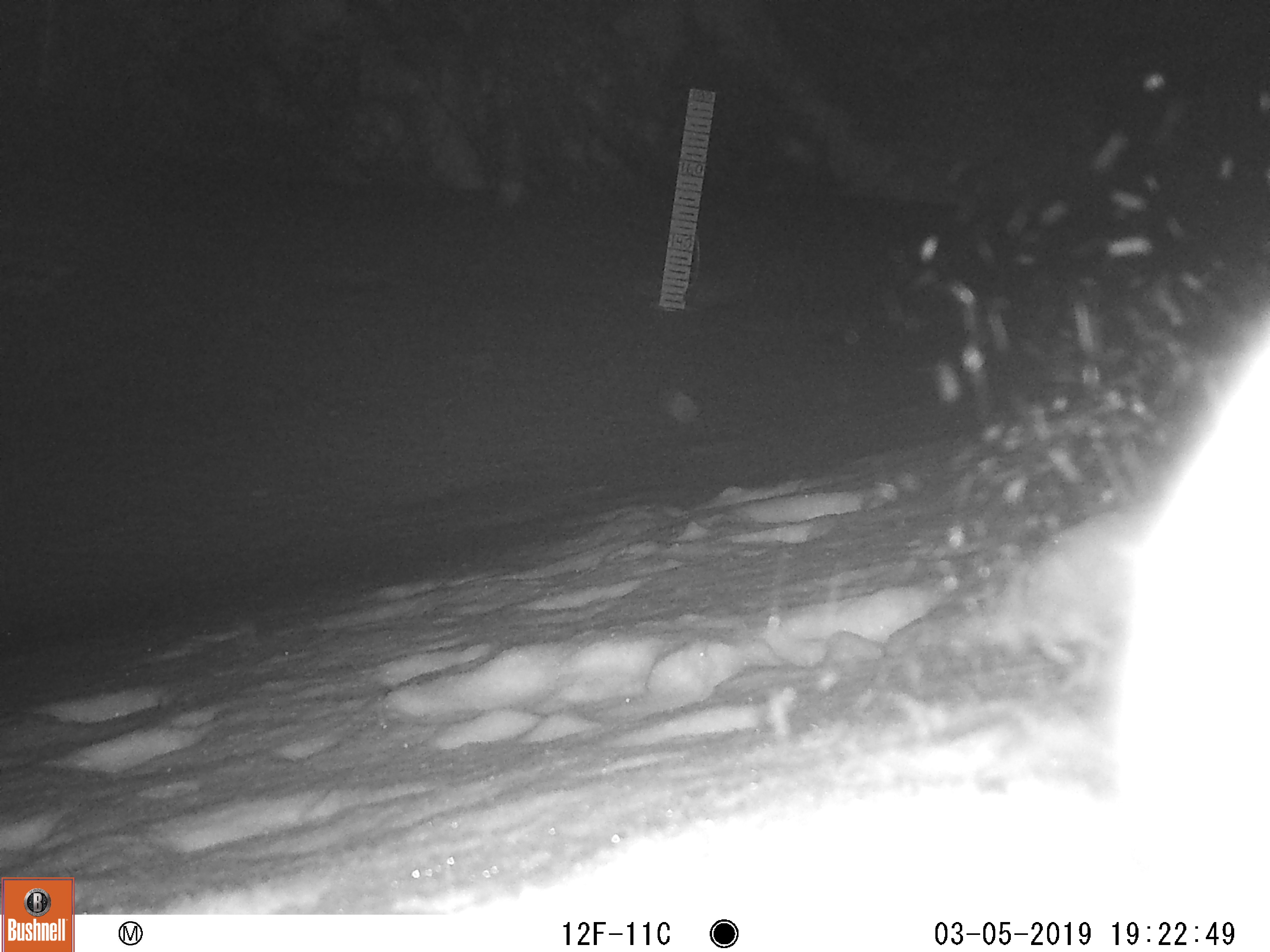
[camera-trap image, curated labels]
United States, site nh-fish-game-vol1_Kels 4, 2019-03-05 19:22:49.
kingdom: Animalia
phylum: Chordata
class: Mammalia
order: Lagomorpha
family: Leporidae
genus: Lepus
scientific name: Lepus americanus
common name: snowshoe hare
Snowshoe hare (Lepus americanus).